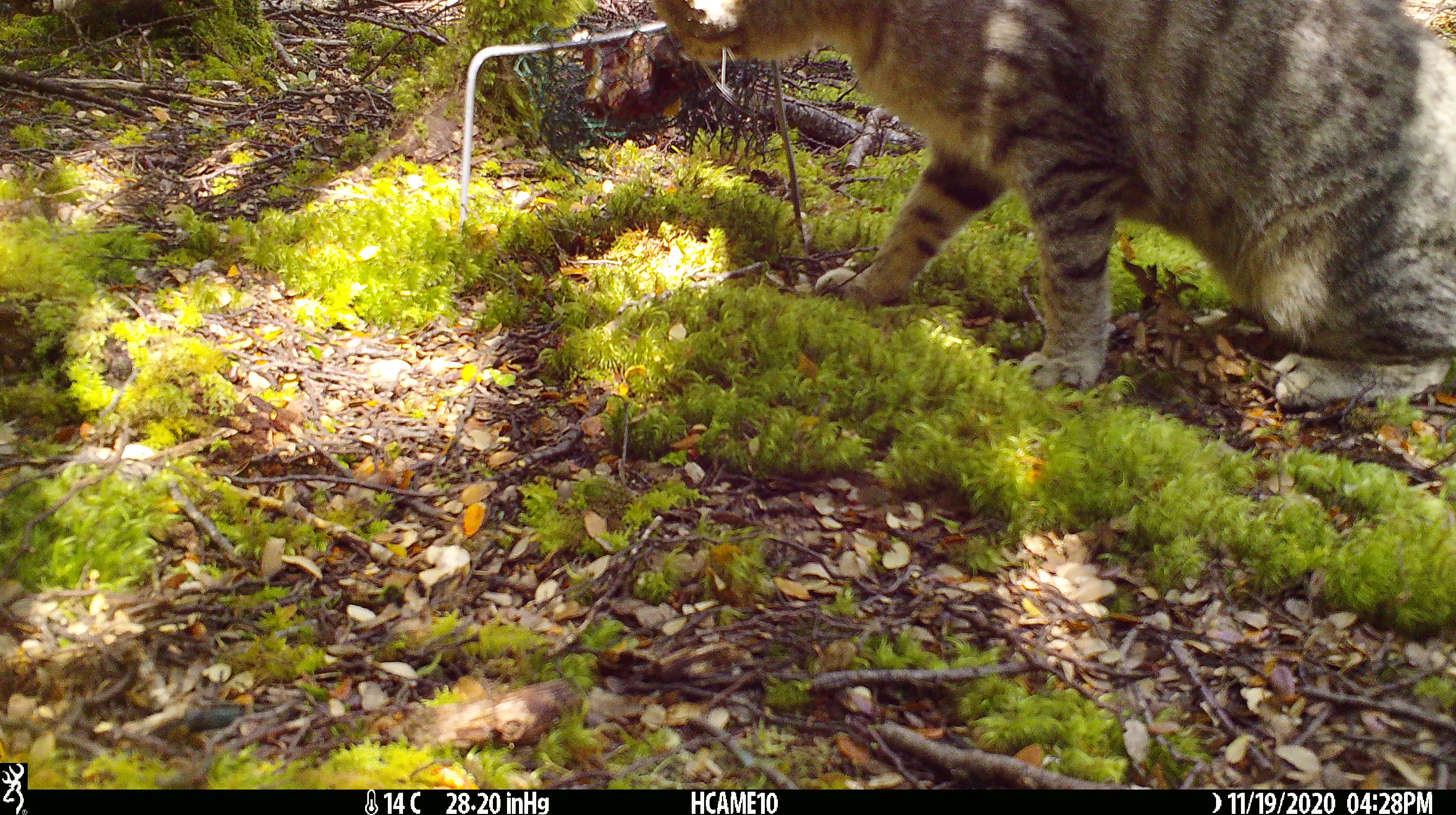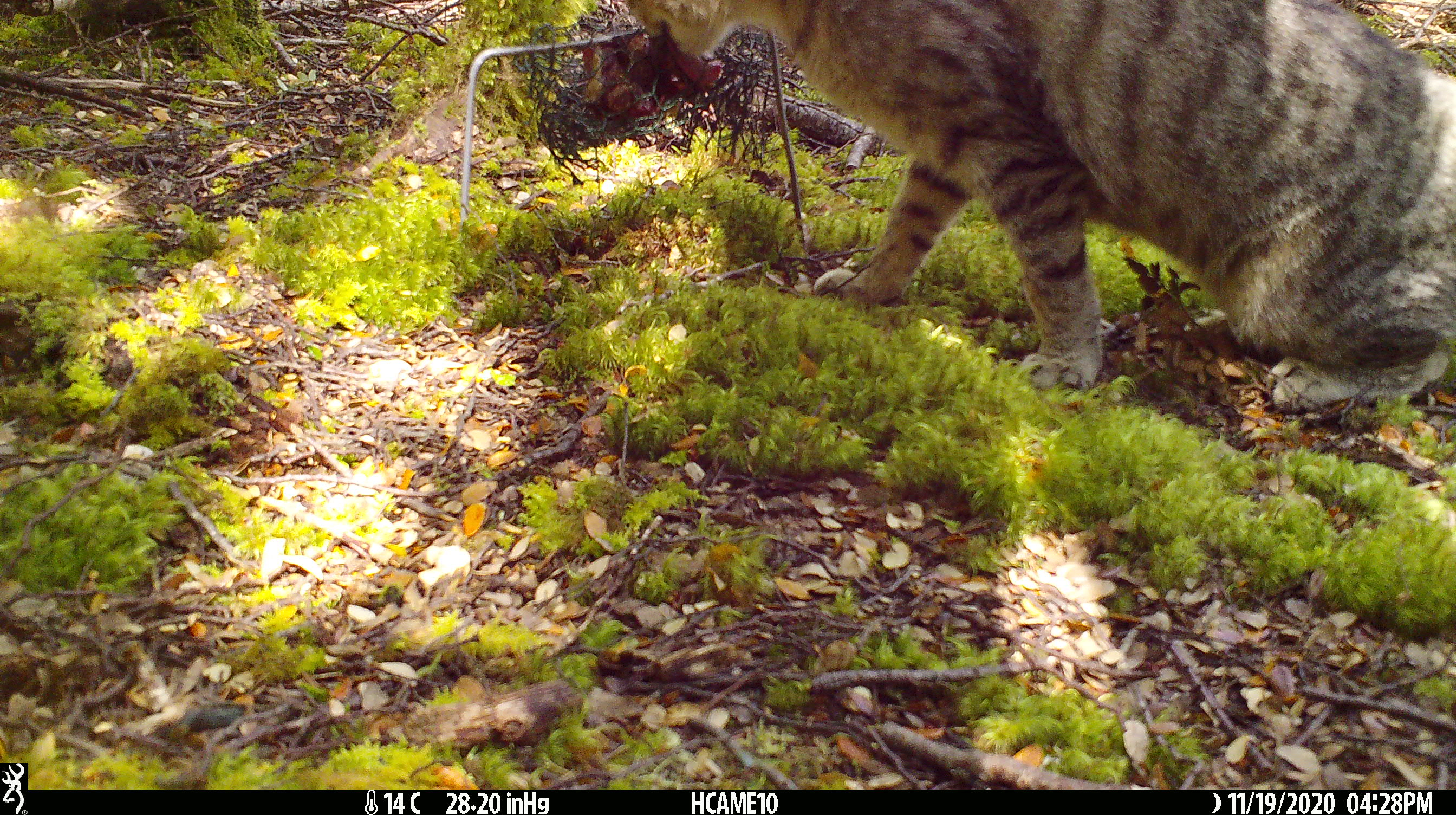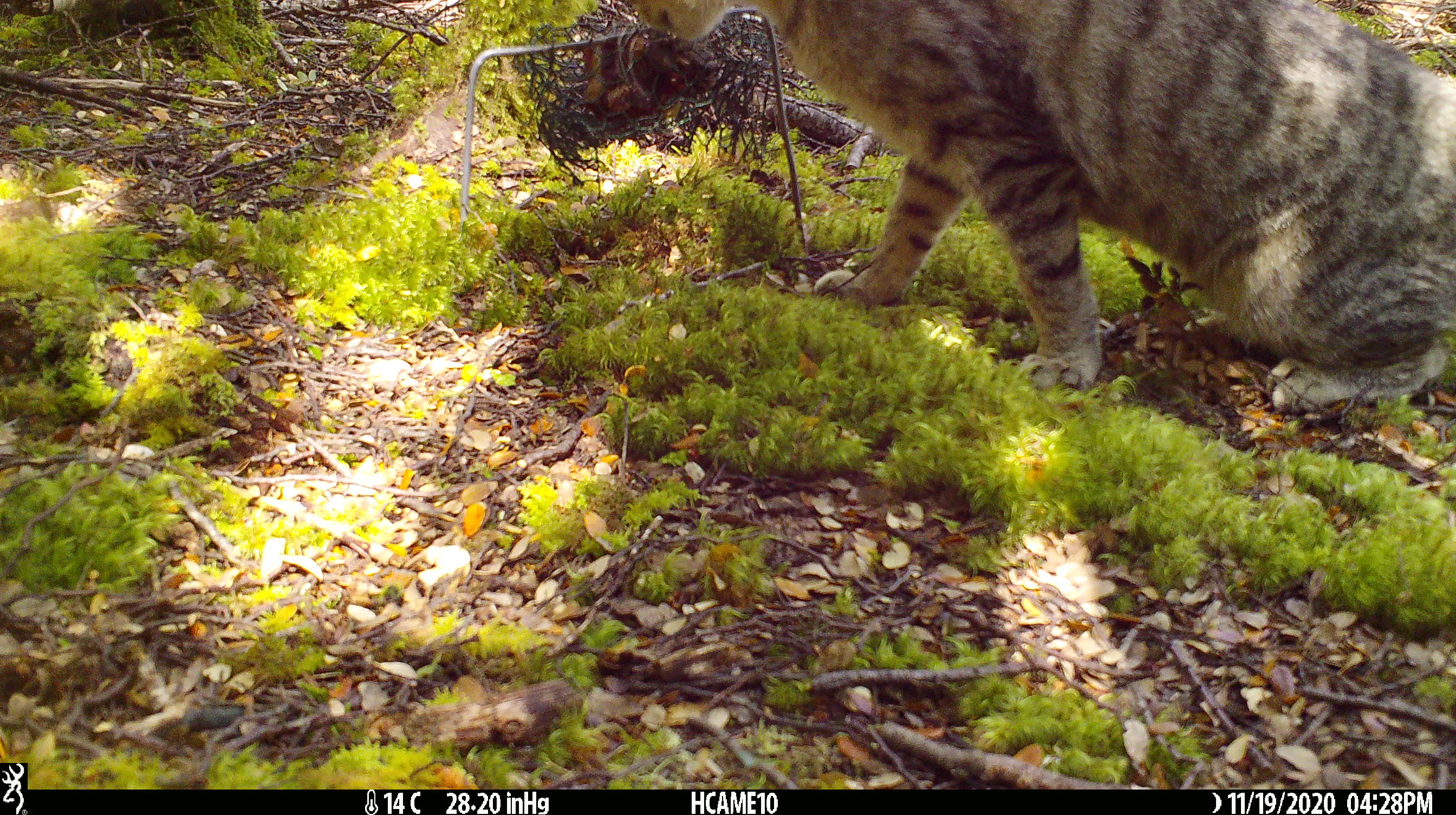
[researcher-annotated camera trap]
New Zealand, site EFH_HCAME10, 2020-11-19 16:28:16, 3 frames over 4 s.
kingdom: Animalia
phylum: Chordata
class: Mammalia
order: Carnivora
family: Felidae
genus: Felis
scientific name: Felis catus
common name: domestic cat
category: cat